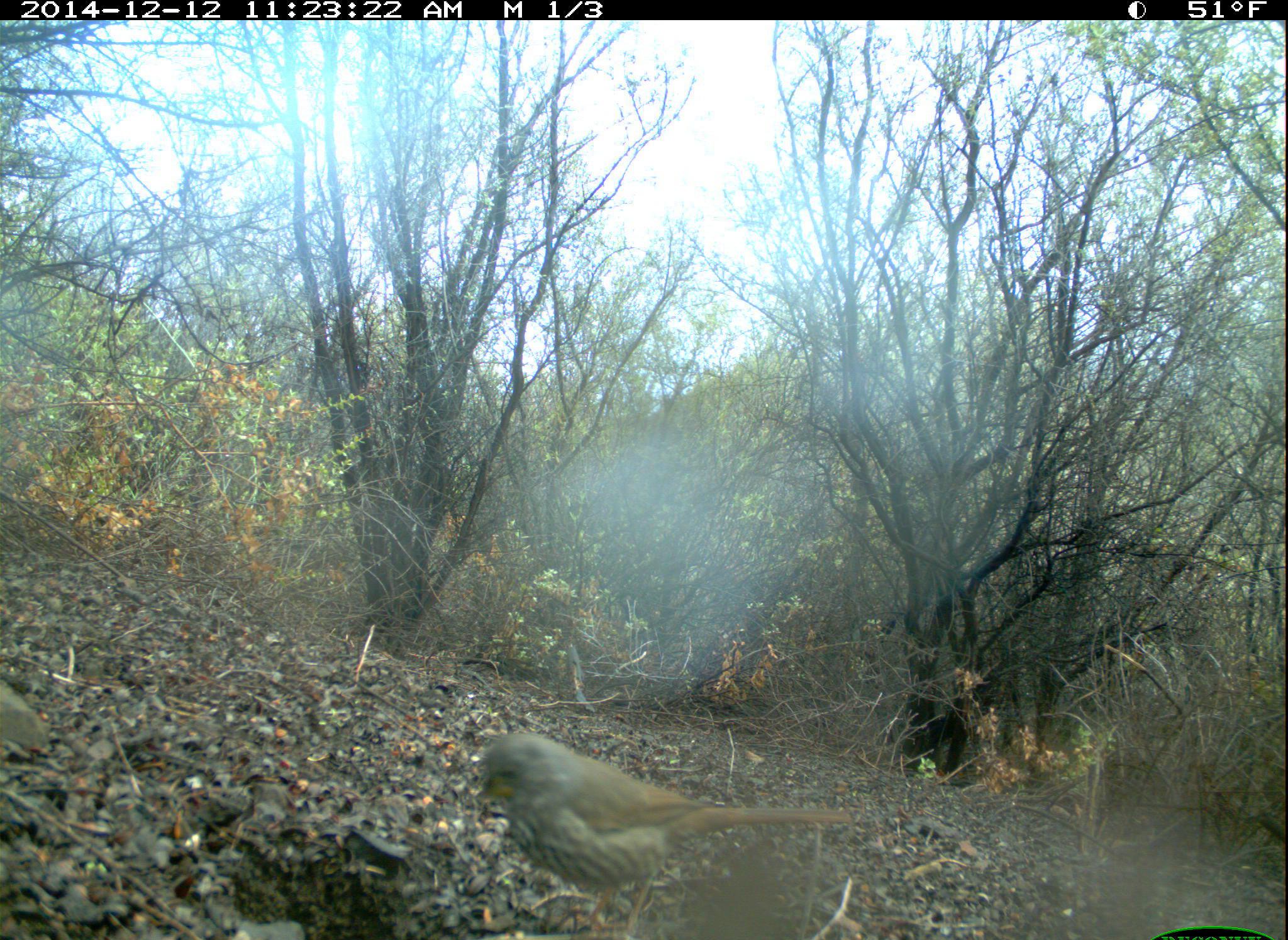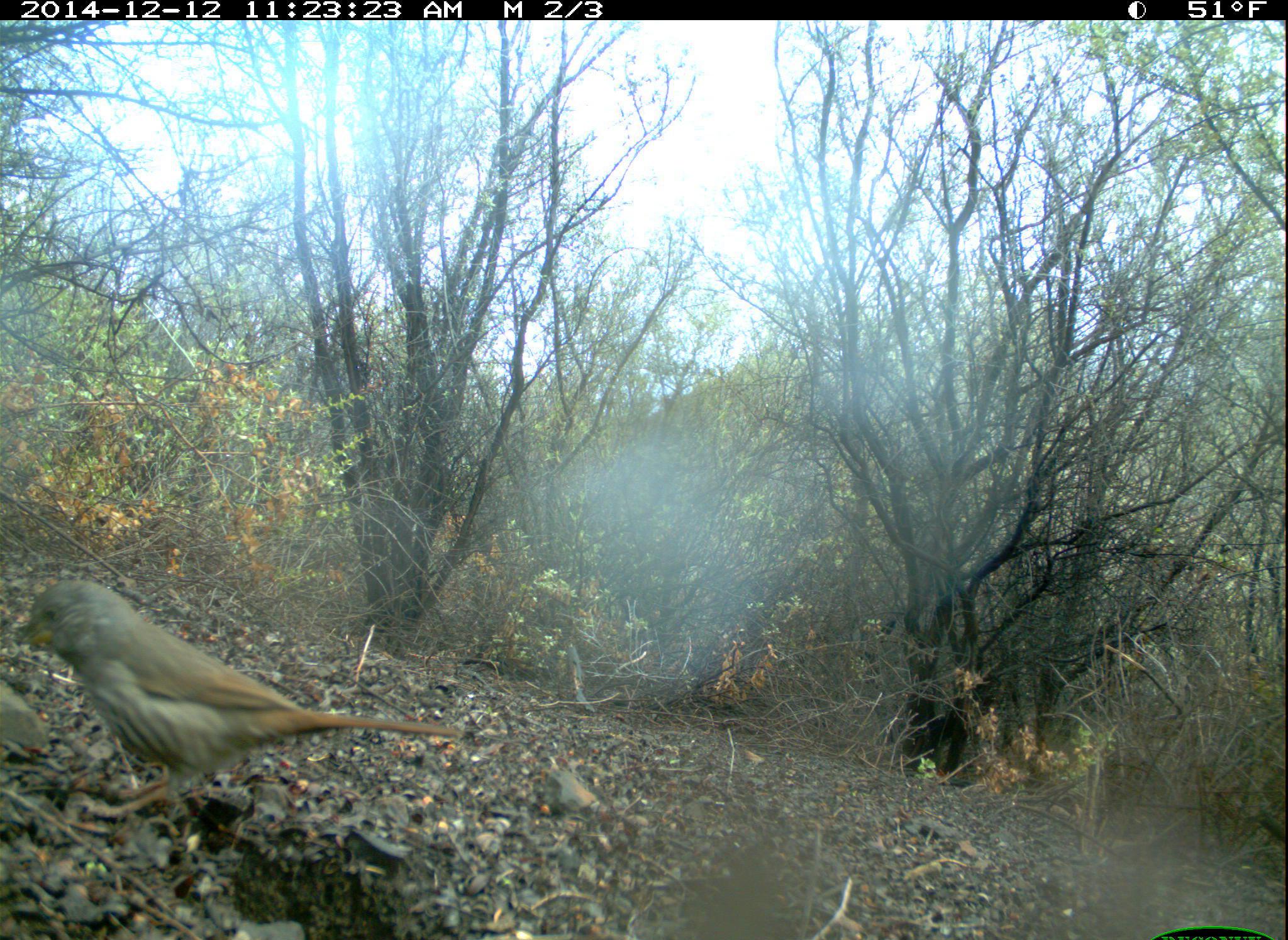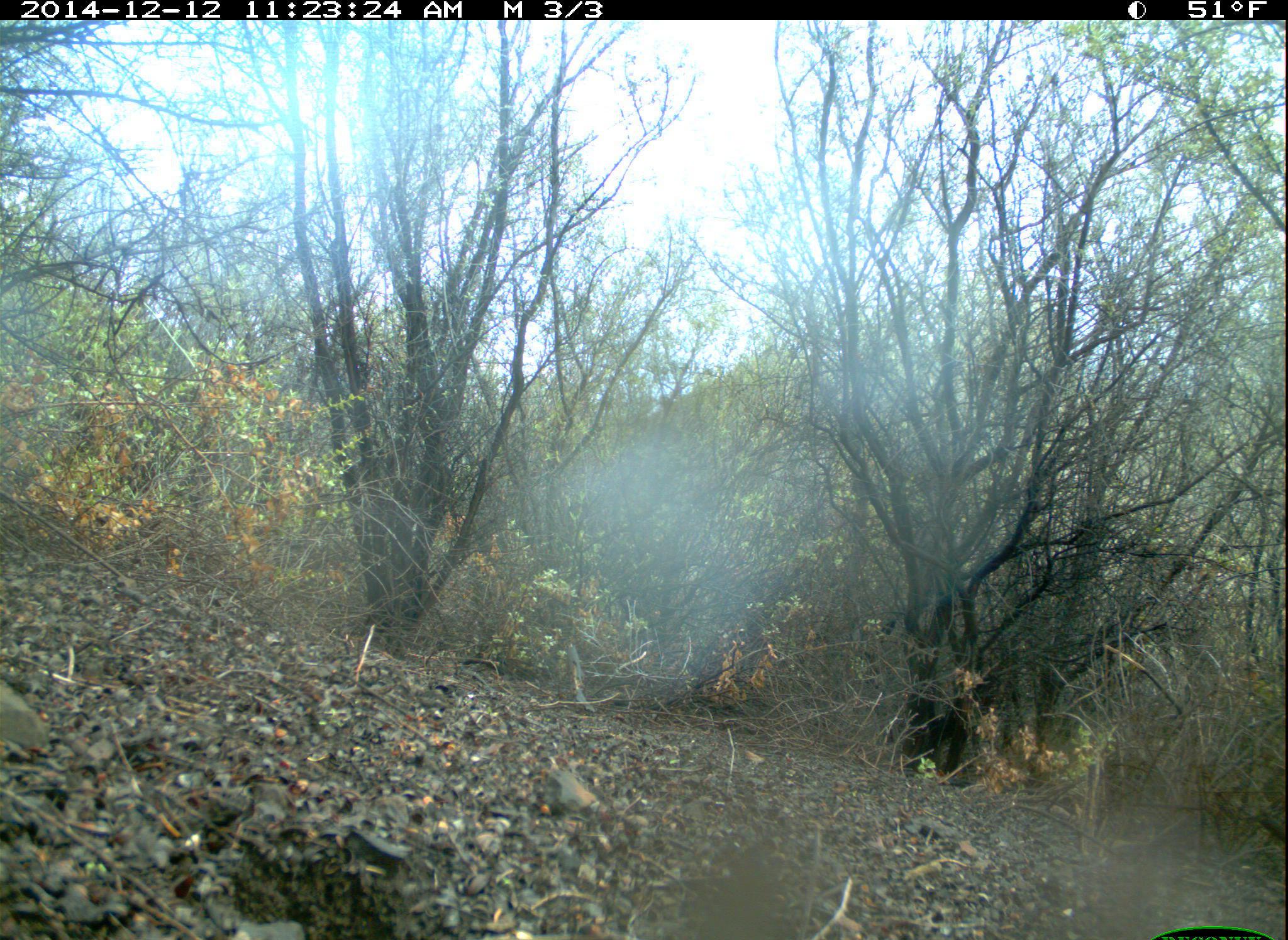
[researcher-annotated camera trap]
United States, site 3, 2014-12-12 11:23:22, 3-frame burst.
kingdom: Animalia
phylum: Chordata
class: Aves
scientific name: Aves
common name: bird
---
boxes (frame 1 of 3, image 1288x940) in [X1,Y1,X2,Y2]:
bird: [476,733,857,936]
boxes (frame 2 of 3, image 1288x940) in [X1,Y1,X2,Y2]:
bird: [16,579,466,822]